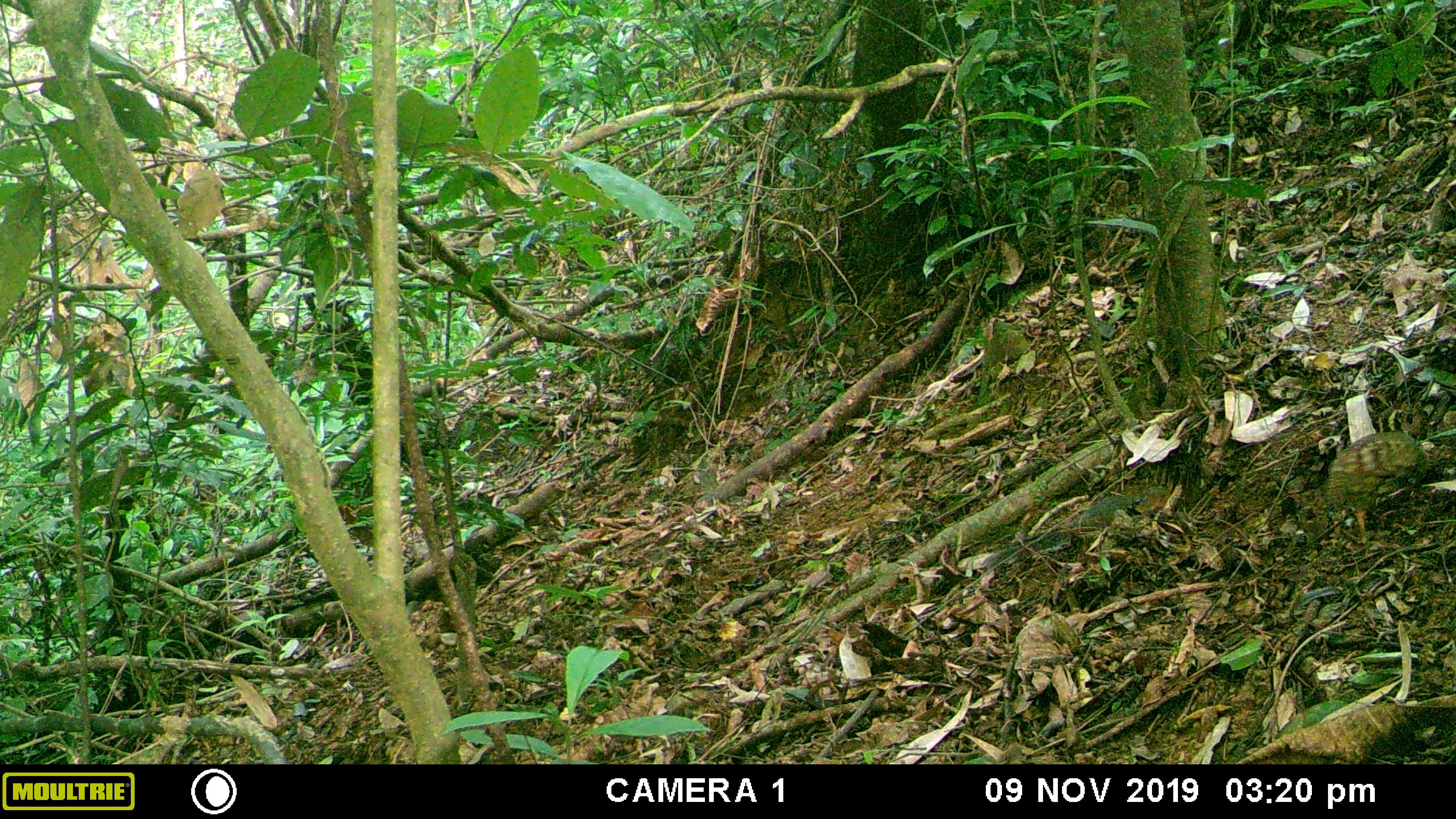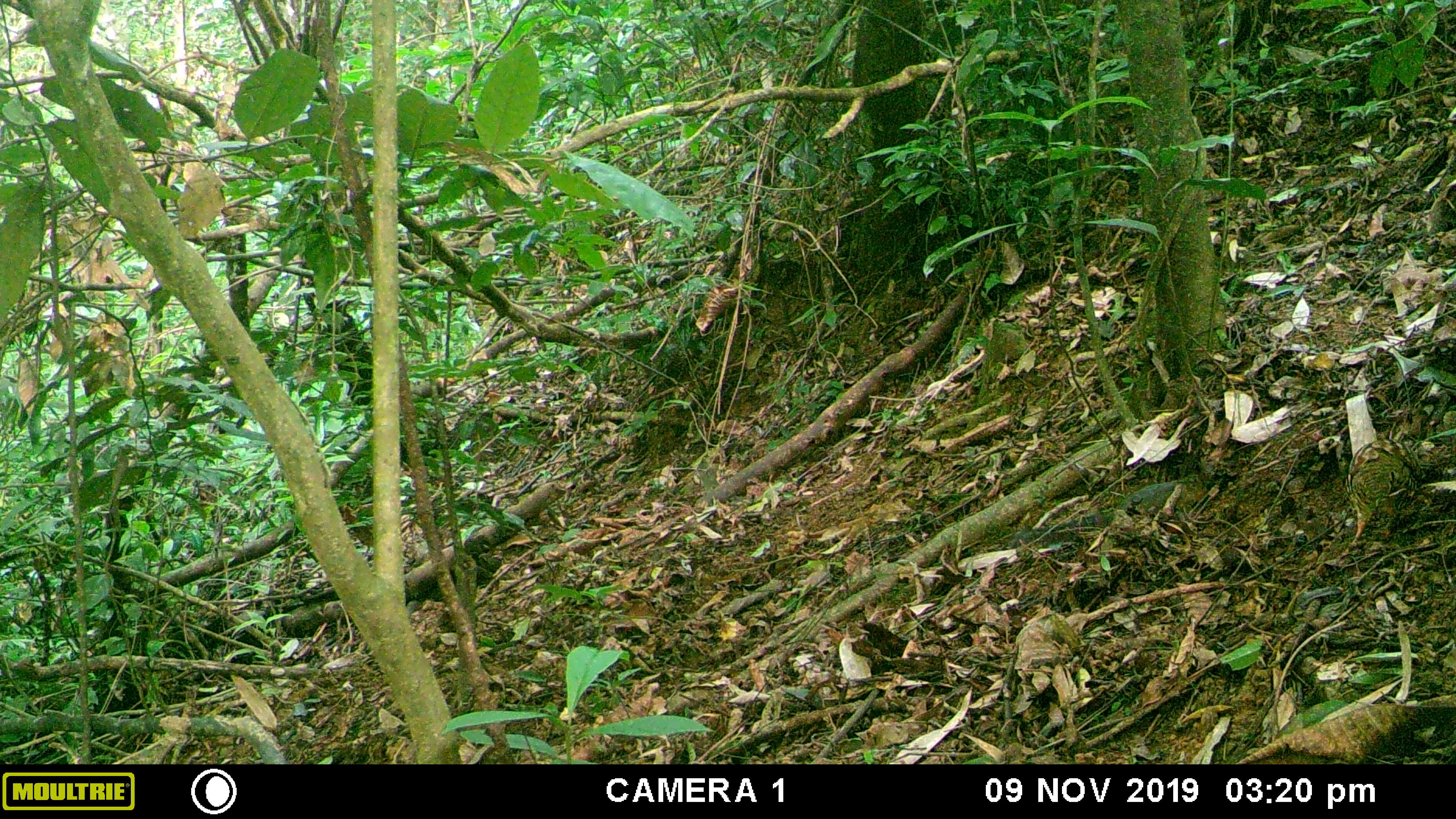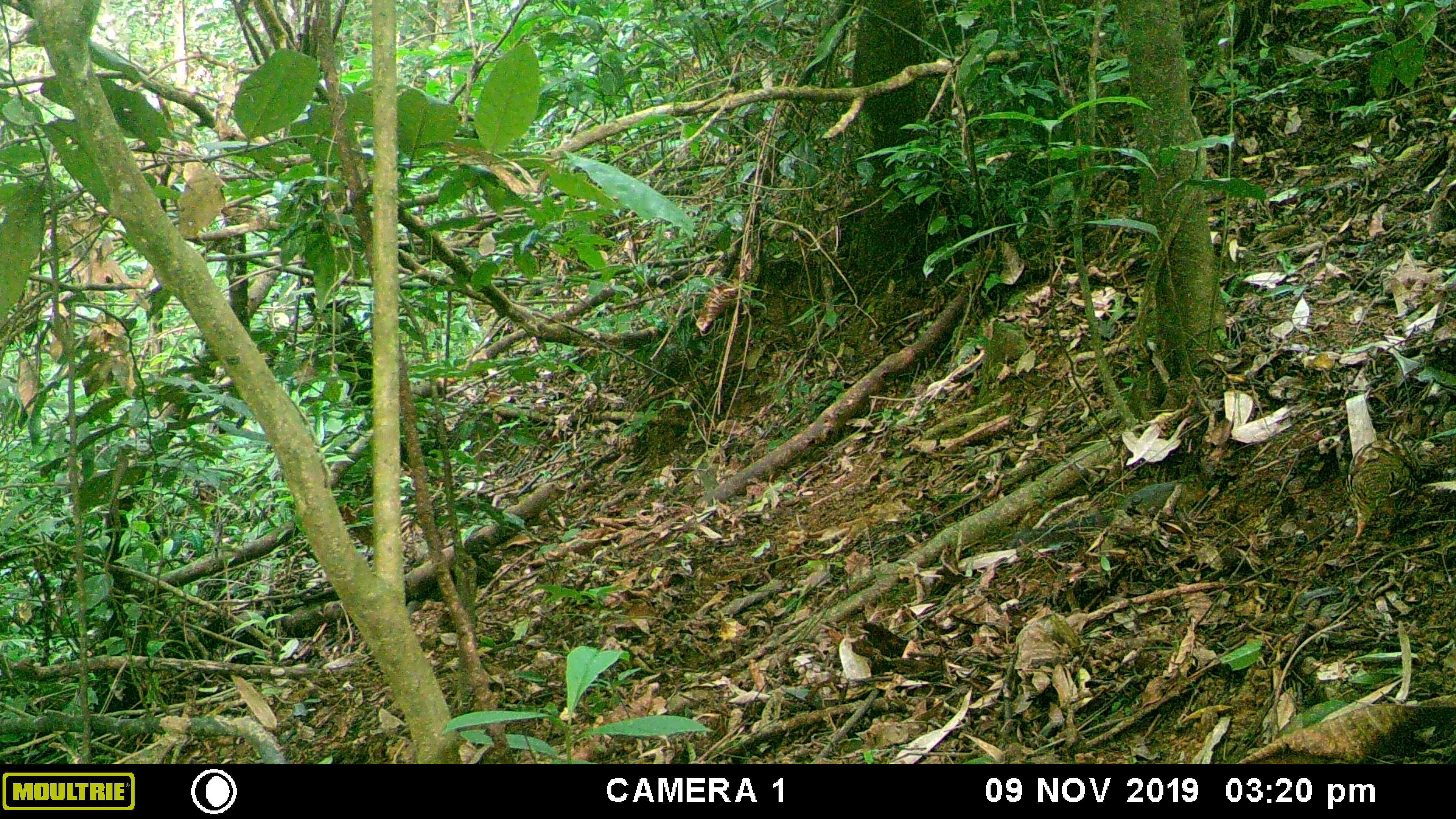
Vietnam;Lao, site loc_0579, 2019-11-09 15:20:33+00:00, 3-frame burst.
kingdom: Animalia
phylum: Chordata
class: Aves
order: Galliformes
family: Phasianidae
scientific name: Phasianidae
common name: partridge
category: unidentified partridge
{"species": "unidentified partridge (partridge) (Phasianidae)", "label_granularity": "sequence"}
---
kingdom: Animalia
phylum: Chordata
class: Mammalia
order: Rodentia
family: Sciuridae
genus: Dremomys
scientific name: Dremomys rufigenis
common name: red-cheeked squirrel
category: red cheeked squirrel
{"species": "red cheeked squirrel (red-cheeked squirrel) (Dremomys rufigenis)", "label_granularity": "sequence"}